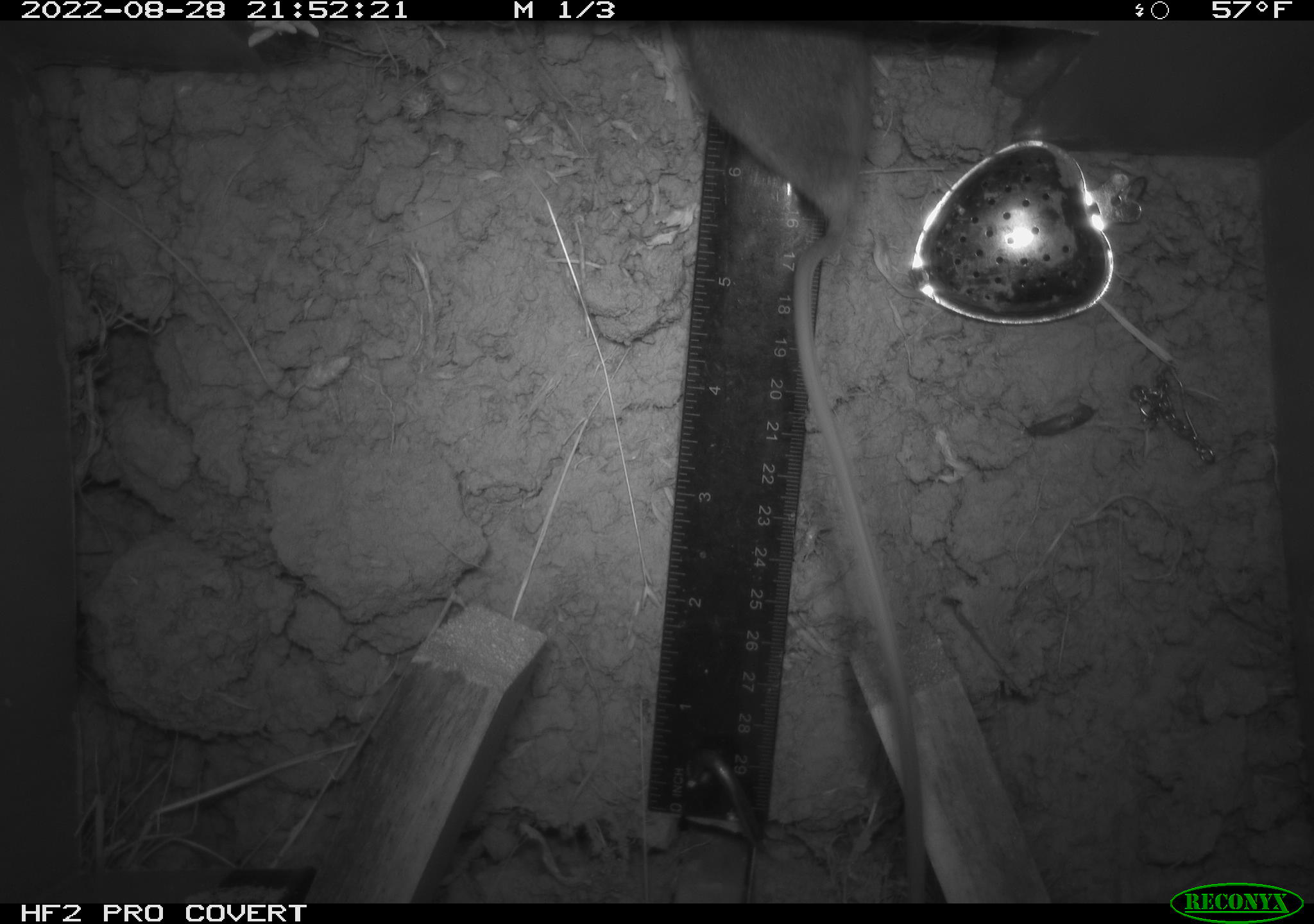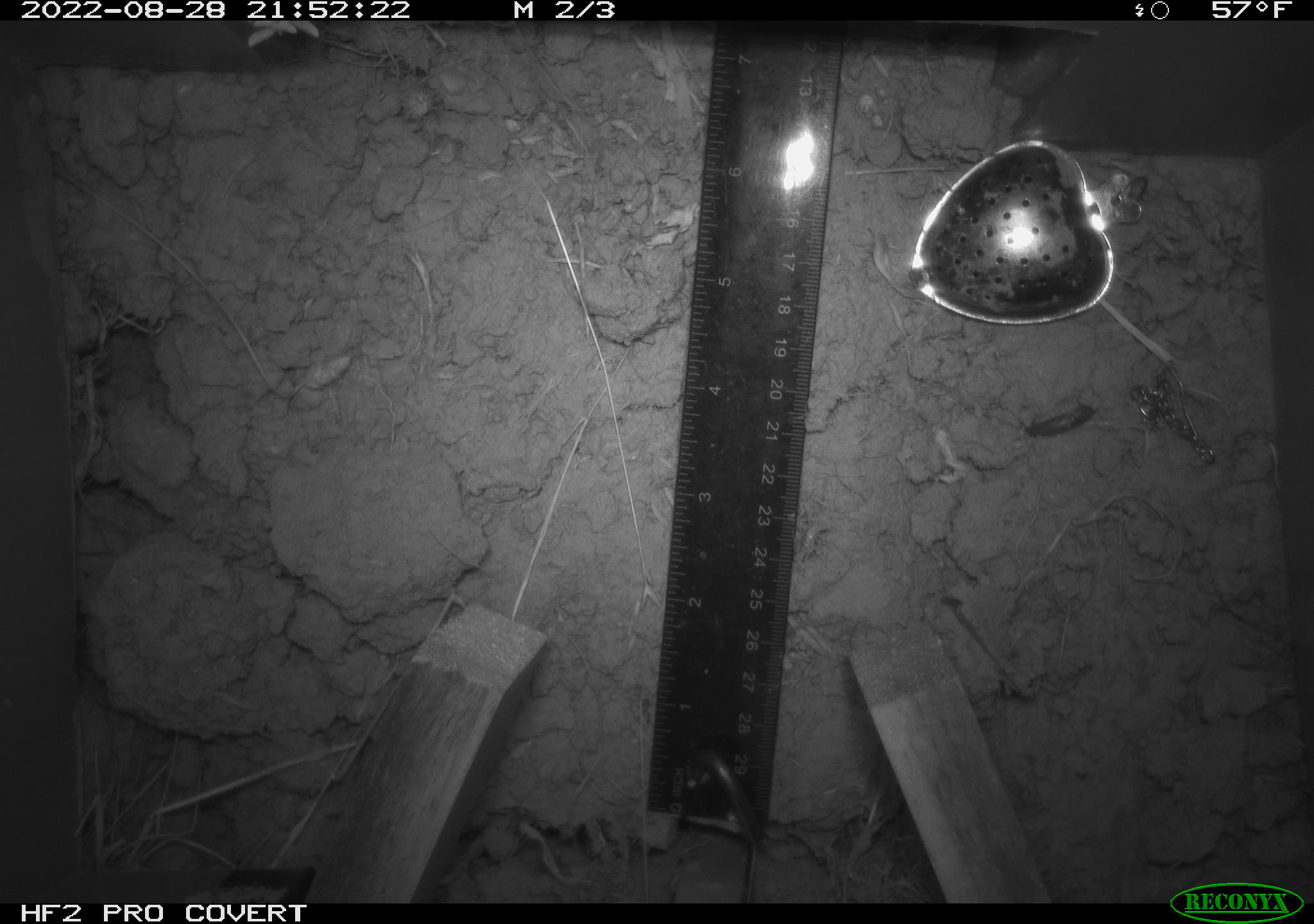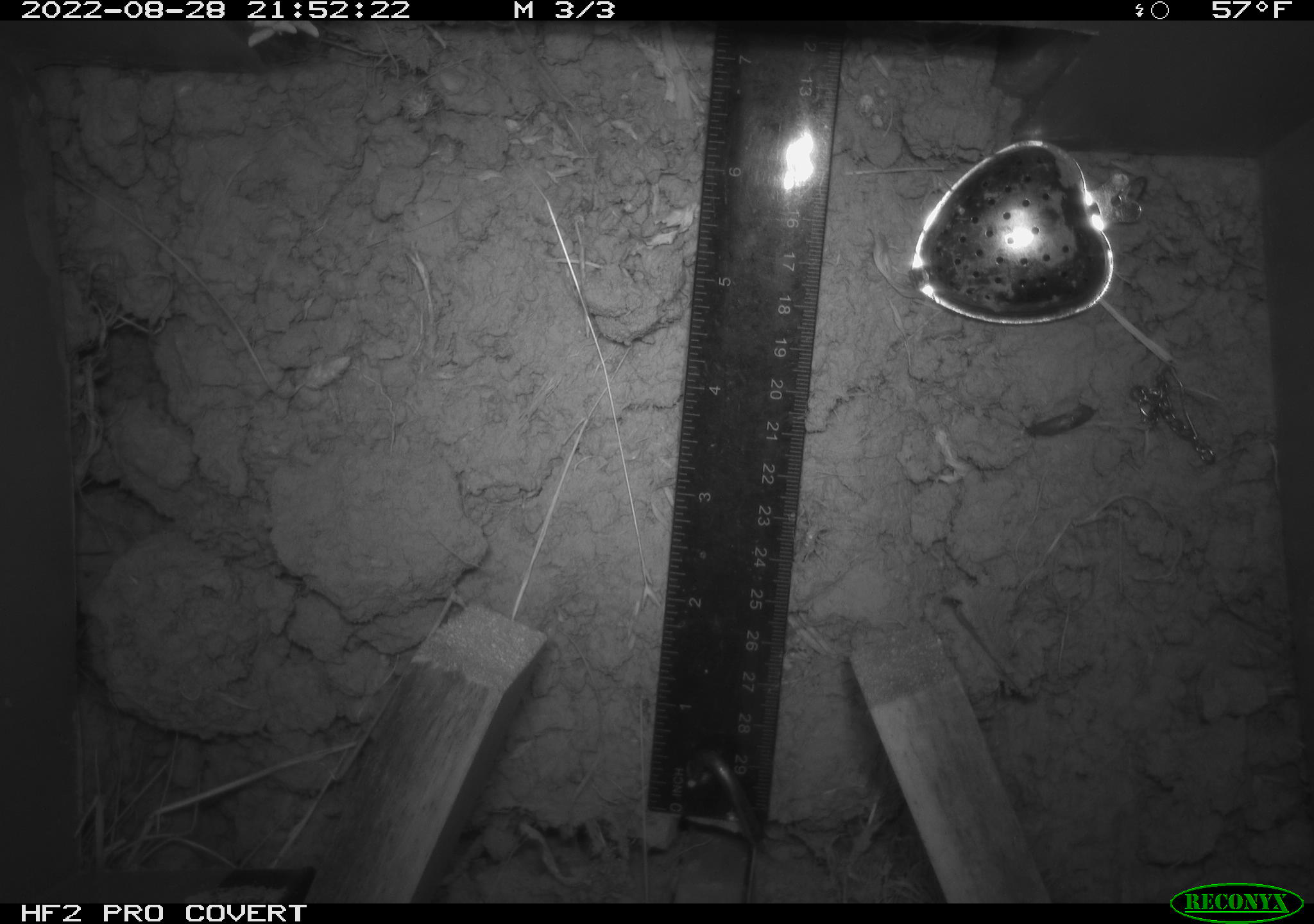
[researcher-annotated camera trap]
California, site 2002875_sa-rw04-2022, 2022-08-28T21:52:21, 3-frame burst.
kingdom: Animalia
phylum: Chordata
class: Mammalia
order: Rodentia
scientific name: Rodentia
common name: mouse species